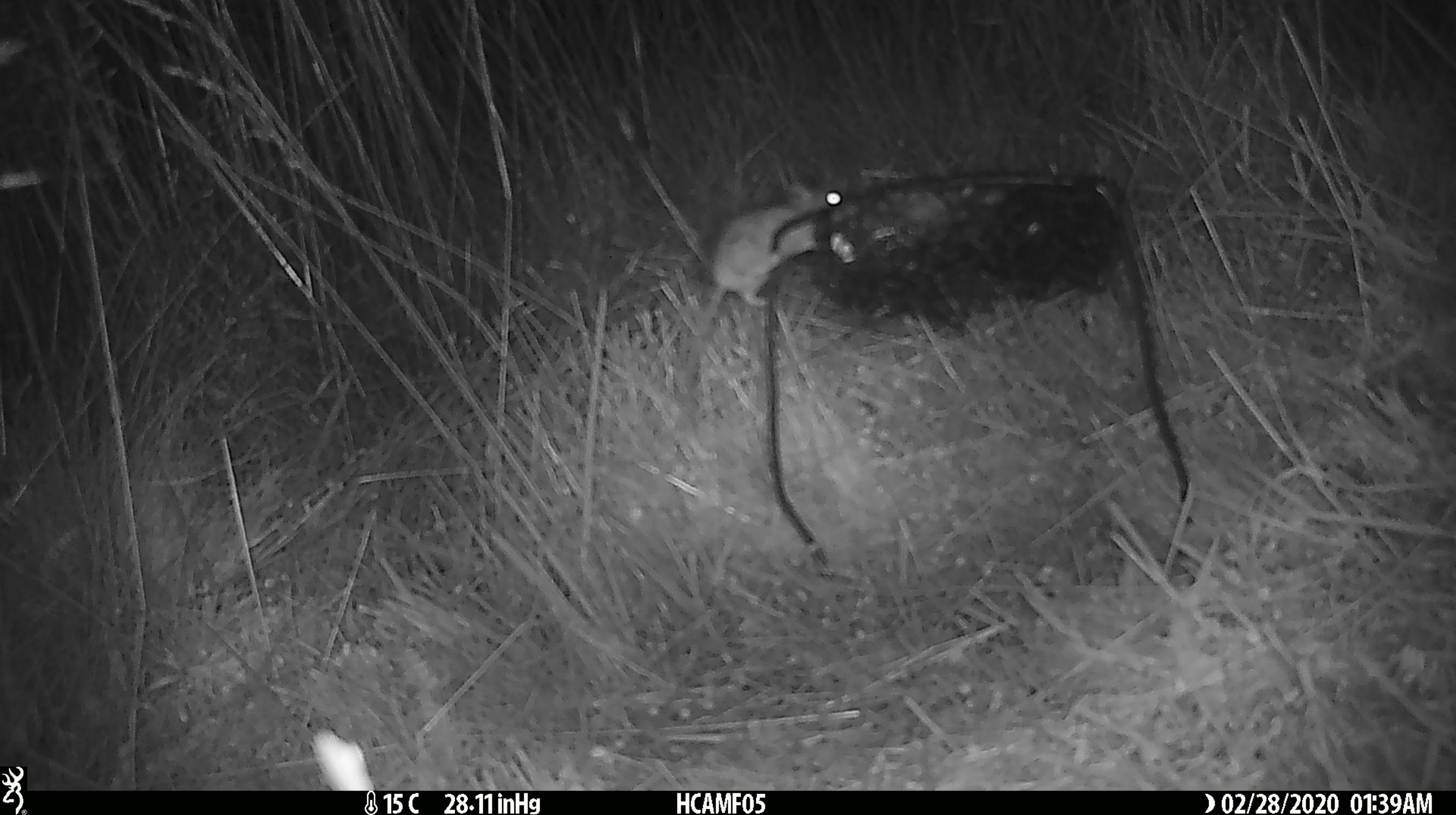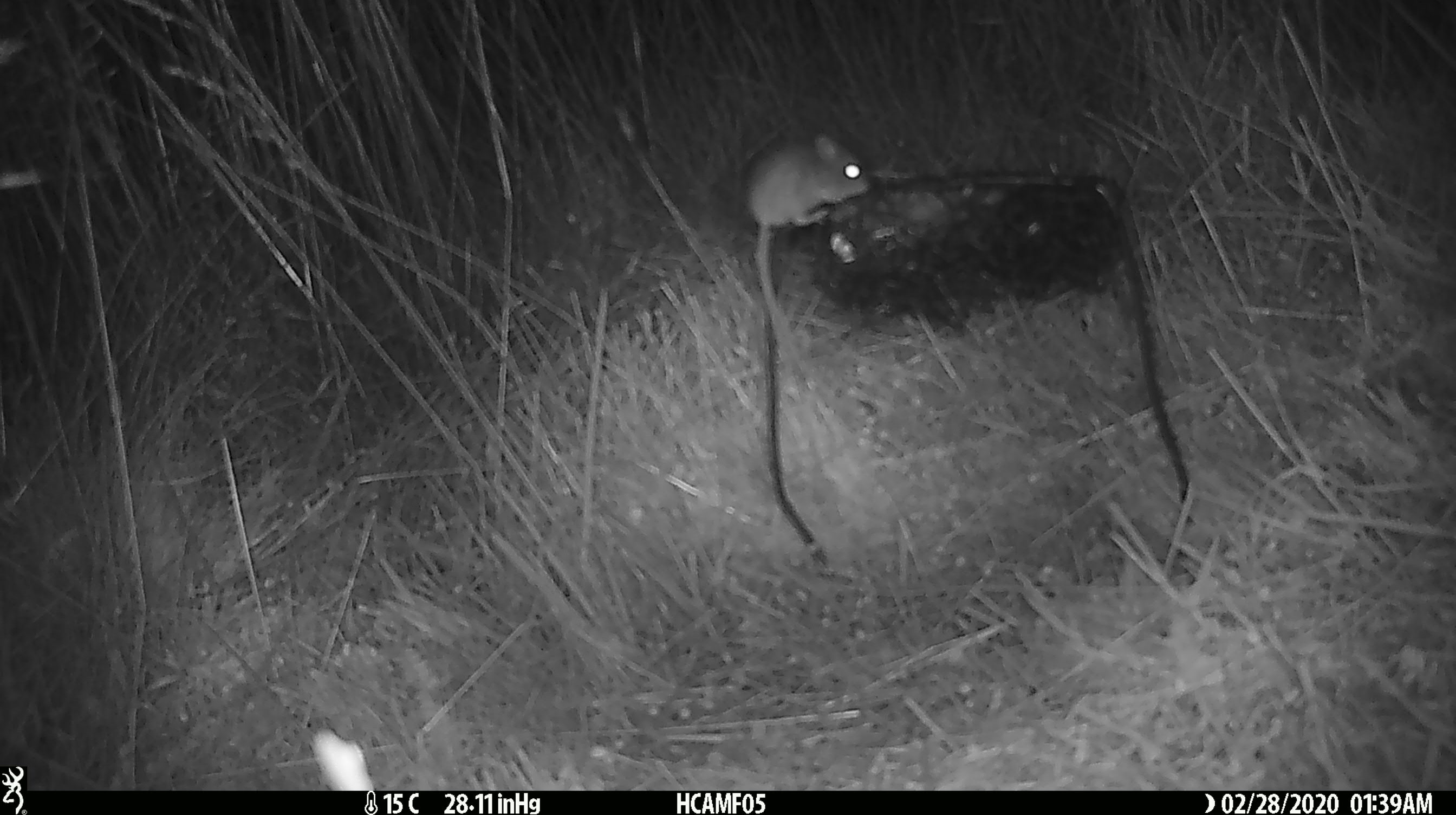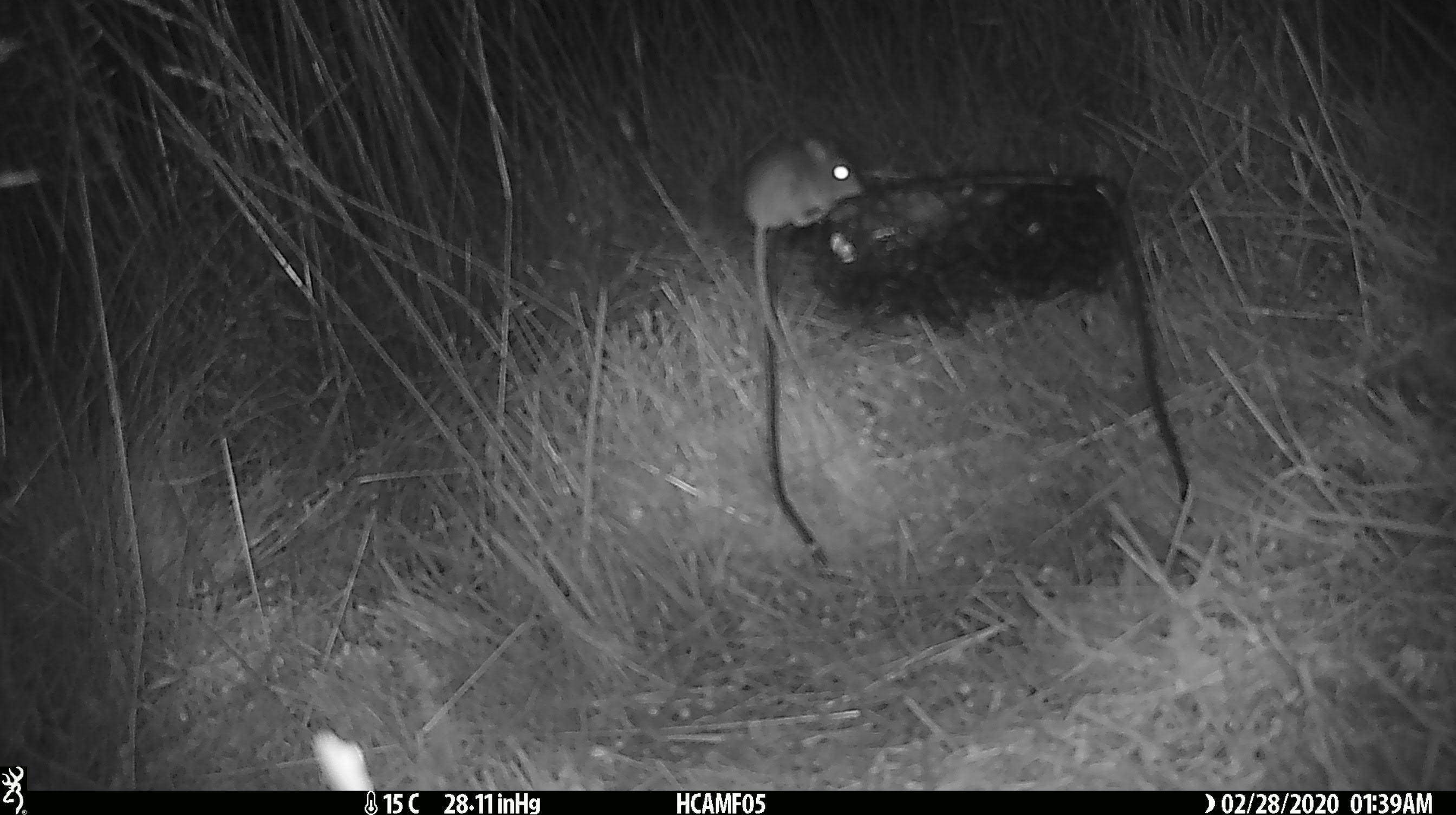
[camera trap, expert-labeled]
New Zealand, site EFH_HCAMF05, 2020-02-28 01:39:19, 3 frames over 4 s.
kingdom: Animalia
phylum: Chordata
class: Mammalia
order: Rodentia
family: Muridae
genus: Mus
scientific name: Mus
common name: mouse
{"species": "mouse (Mus)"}